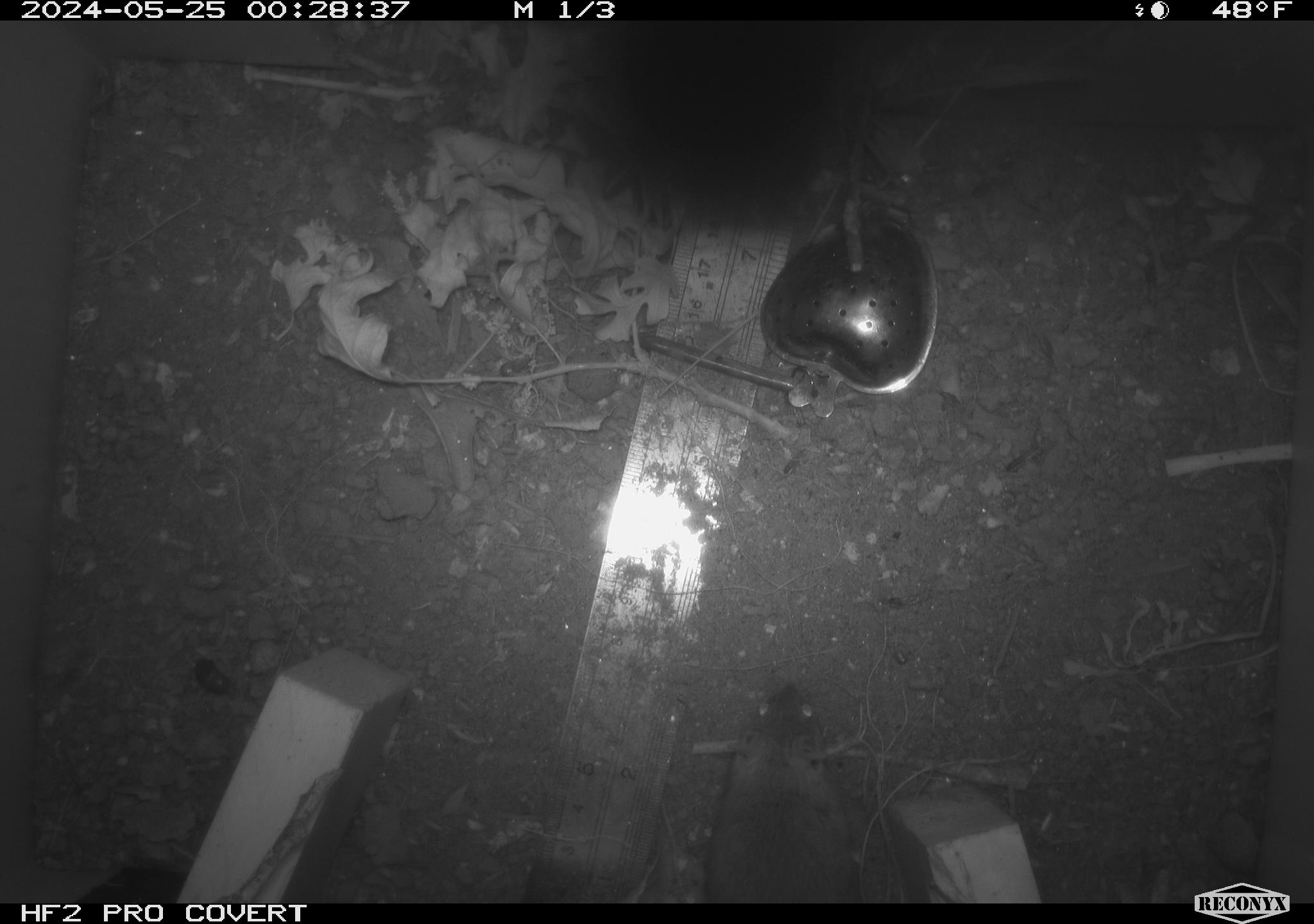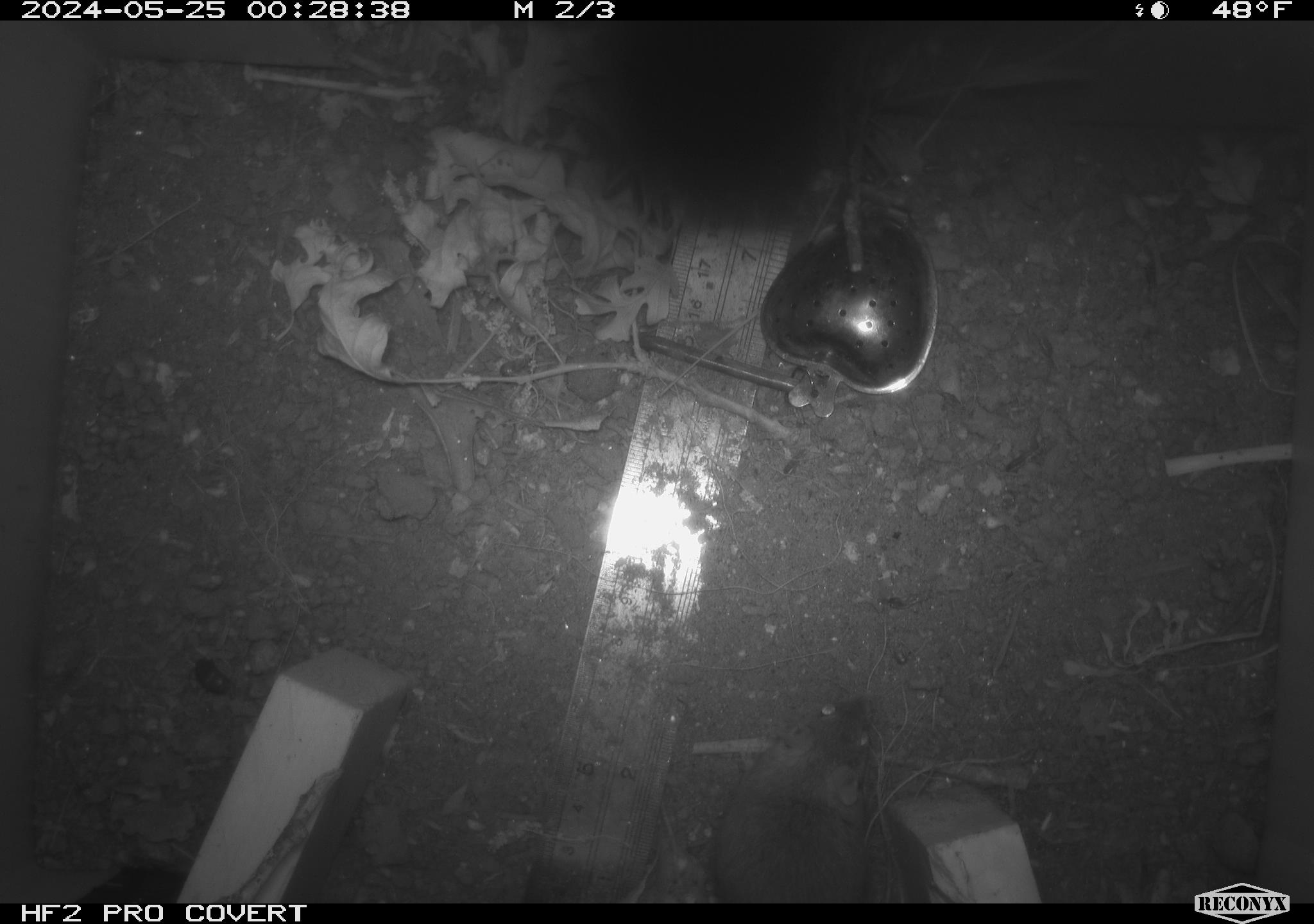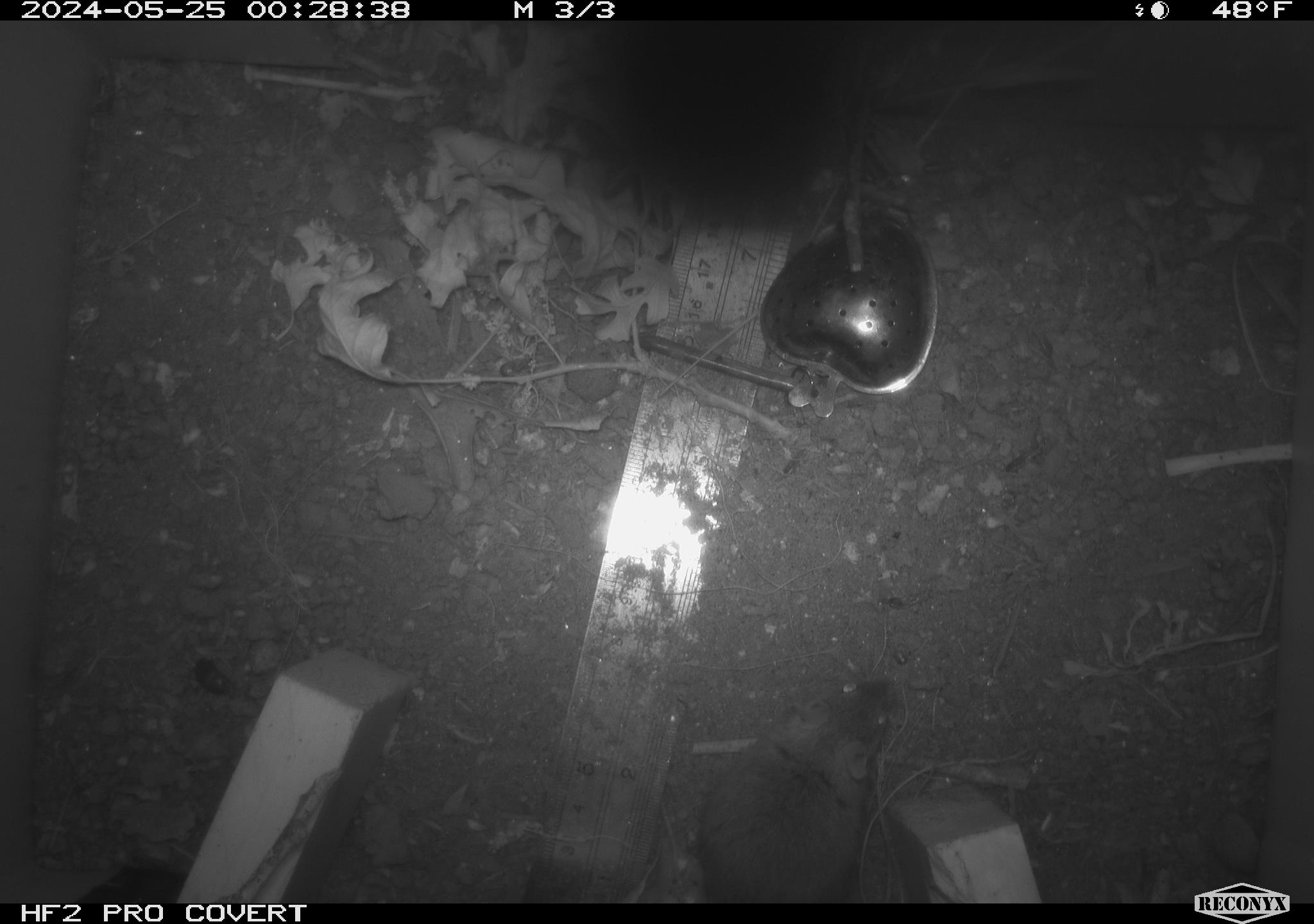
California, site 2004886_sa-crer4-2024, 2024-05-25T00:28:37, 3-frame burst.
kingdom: Animalia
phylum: Chordata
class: Mammalia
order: Rodentia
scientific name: Rodentia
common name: mouse species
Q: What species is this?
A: Mouse species (Rodentia).